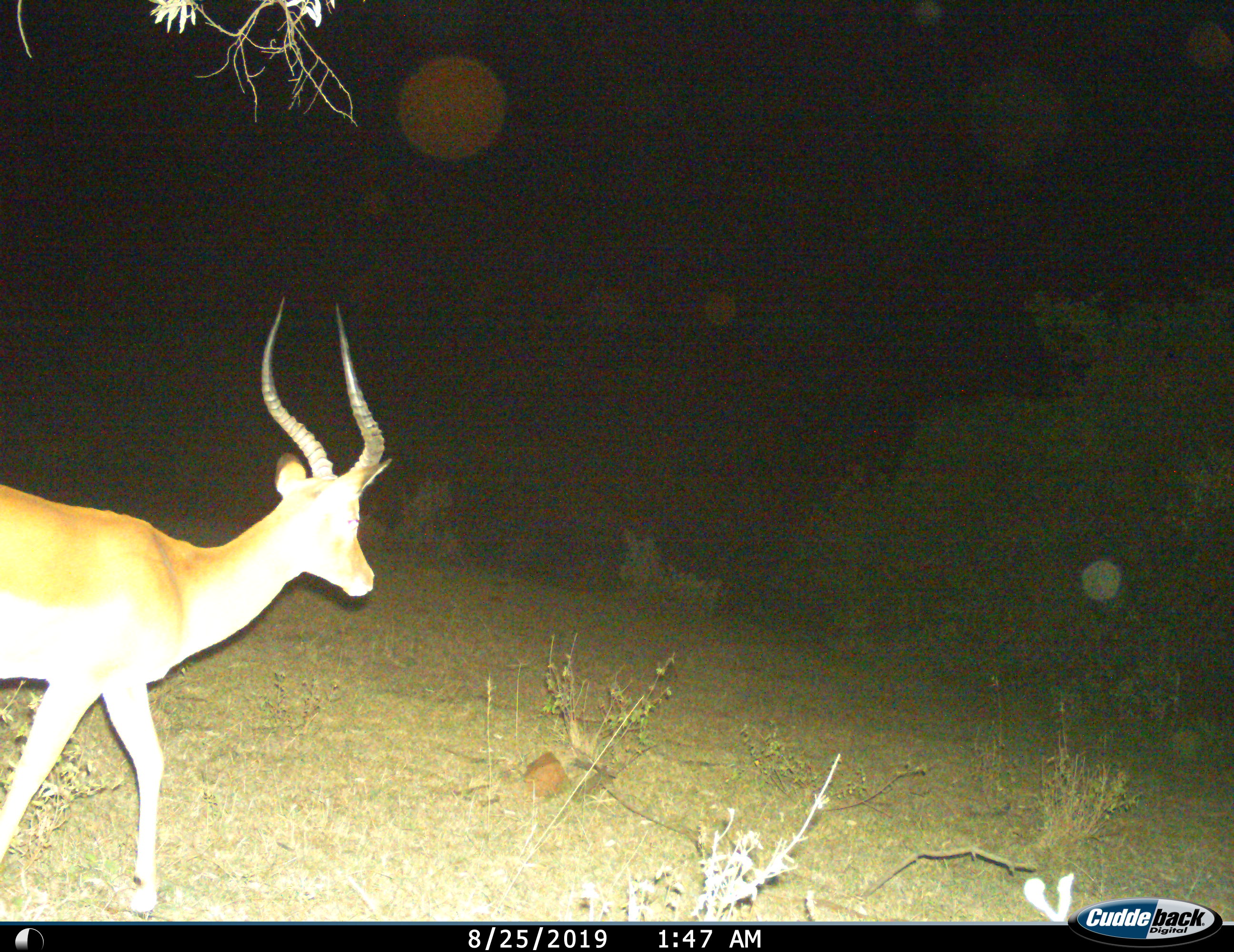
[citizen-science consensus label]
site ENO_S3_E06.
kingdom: Animalia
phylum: Chordata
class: Mammalia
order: Artiodactyla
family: Bovidae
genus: Aepyceros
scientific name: Aepyceros melampus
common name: impala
Impala (Aepyceros melampus), count 1. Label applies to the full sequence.